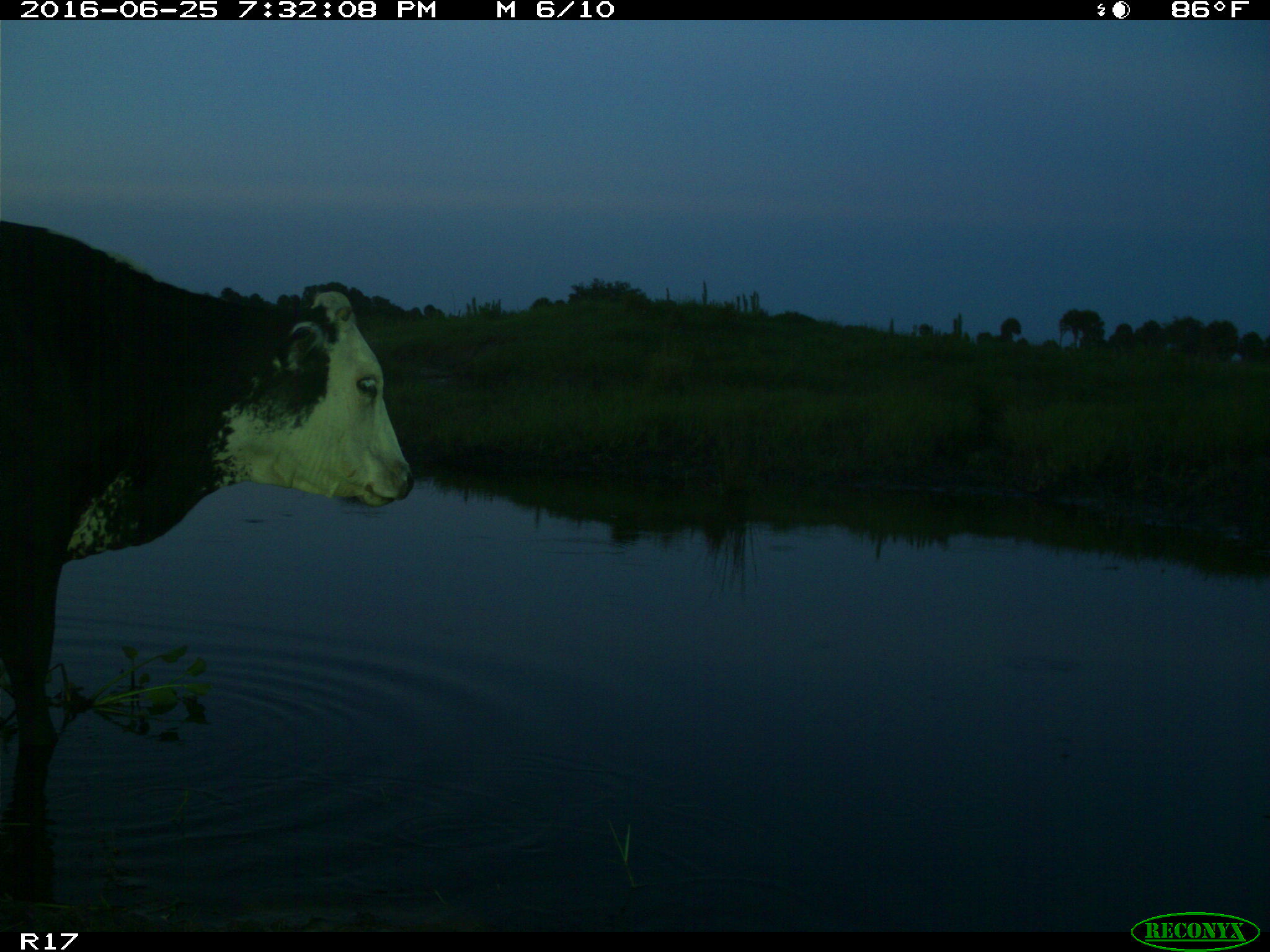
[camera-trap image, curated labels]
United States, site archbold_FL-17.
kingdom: Animalia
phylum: Chordata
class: Mammalia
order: Artiodactyla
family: Bovidae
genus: Bos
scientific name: Bos taurus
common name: domestic cow